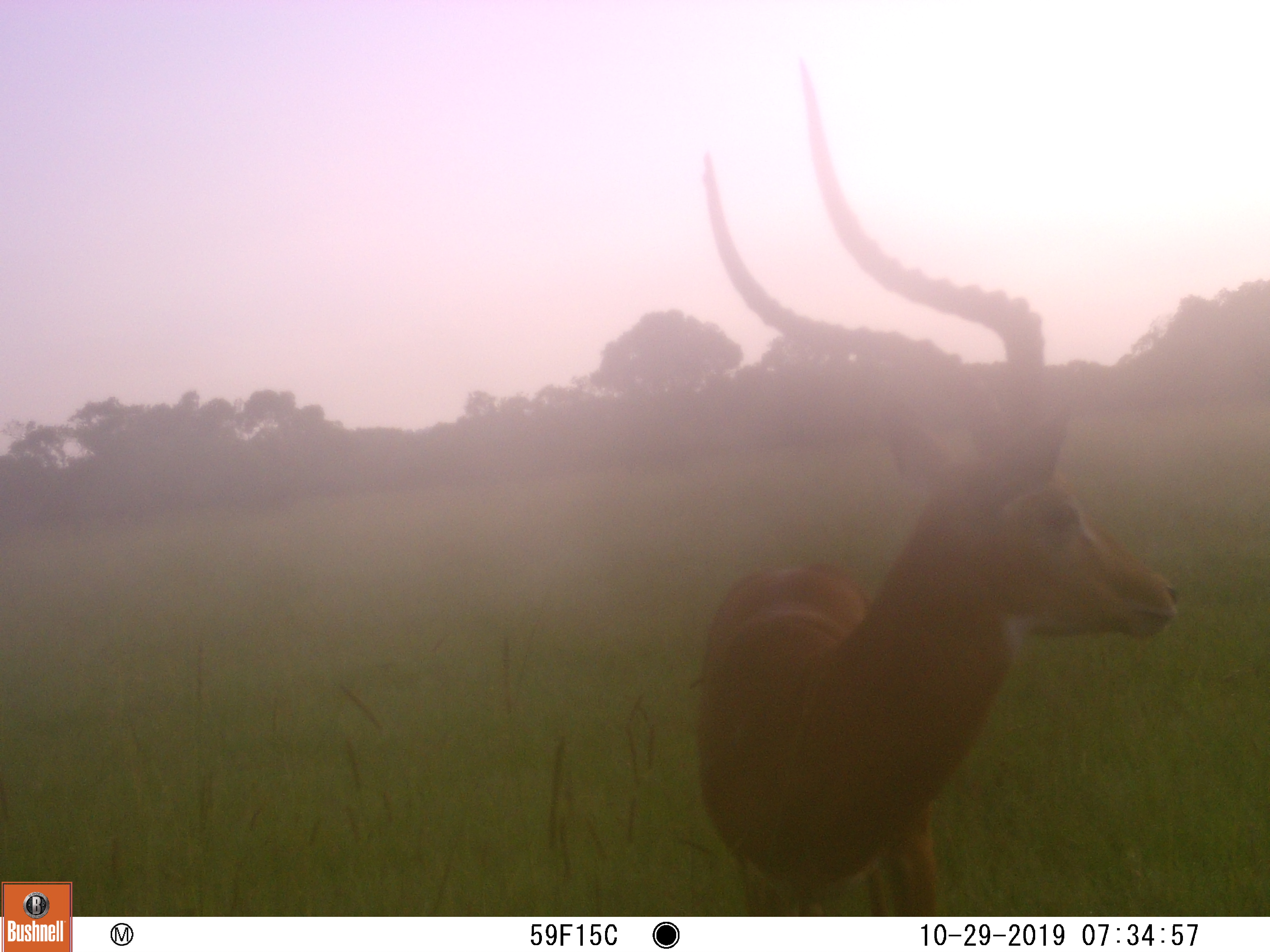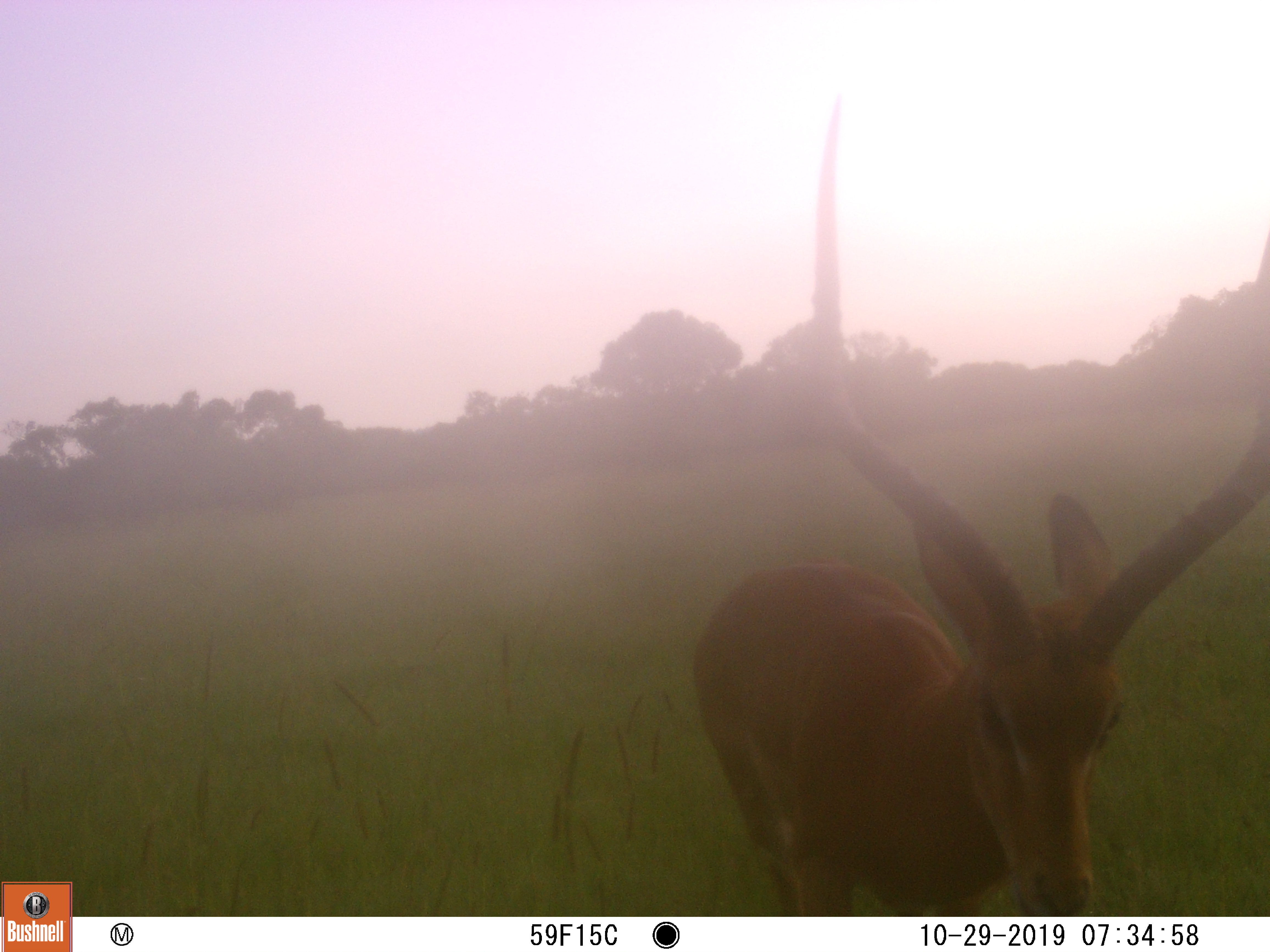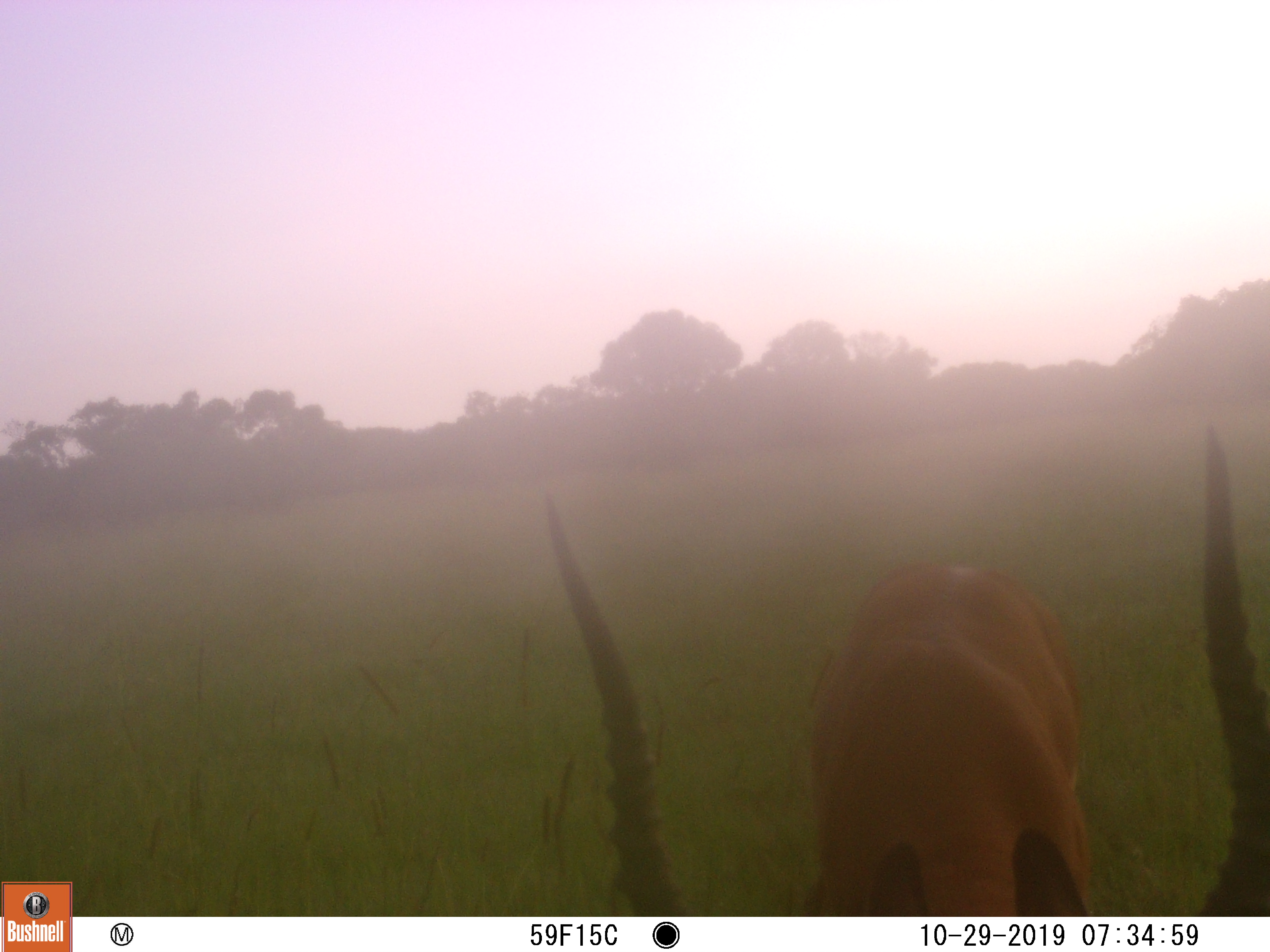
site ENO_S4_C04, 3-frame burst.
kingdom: Animalia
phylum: Chordata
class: Mammalia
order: Artiodactyla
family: Bovidae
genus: Aepyceros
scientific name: Aepyceros melampus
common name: impala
Impala (Aepyceros melampus), count 1. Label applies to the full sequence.